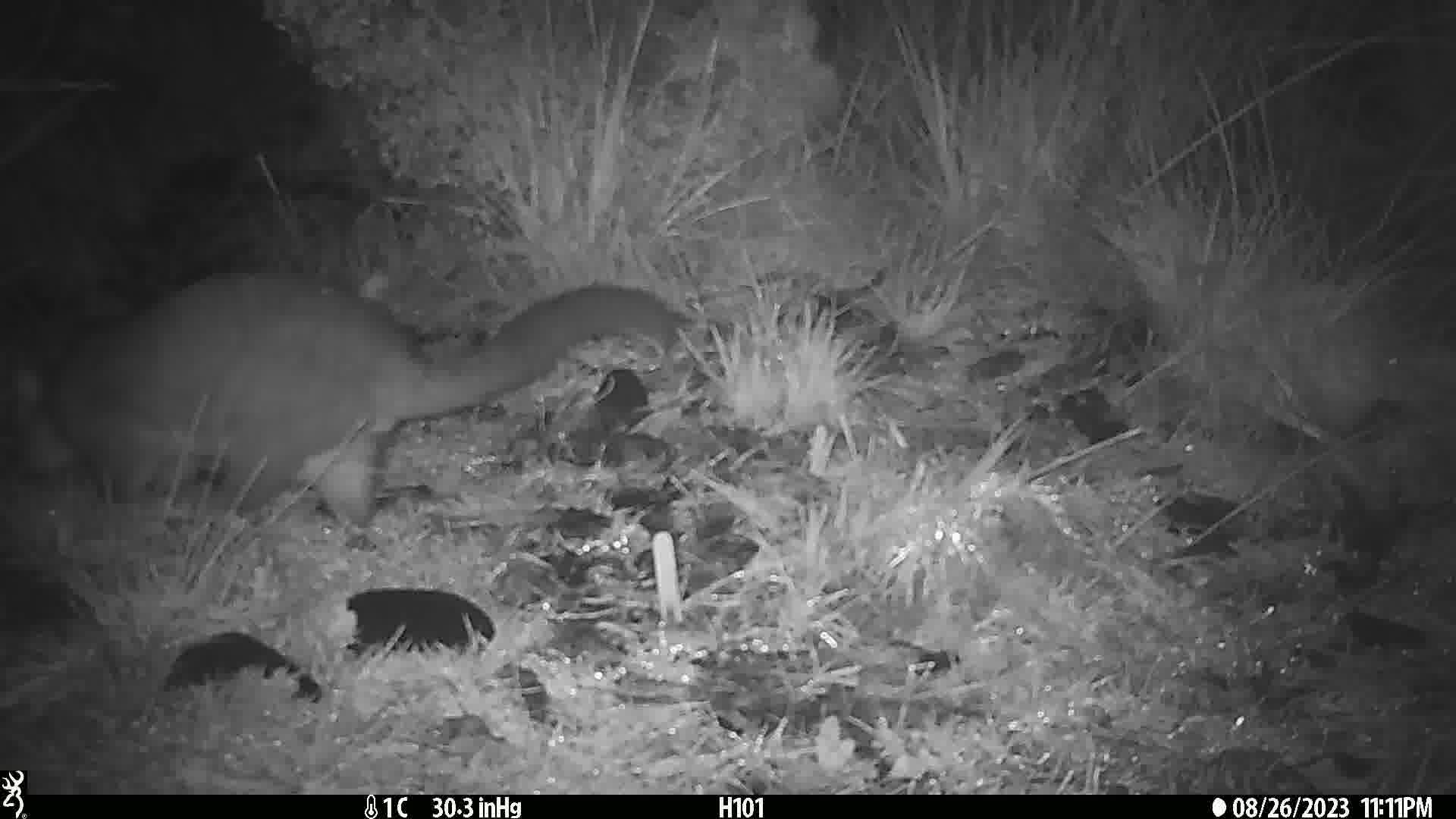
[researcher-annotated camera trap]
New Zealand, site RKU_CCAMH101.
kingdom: Animalia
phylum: Chordata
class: Mammalia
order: Diprotodontia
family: Phalangeridae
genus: Trichosurus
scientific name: Trichosurus vulpecula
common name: common brushtail possum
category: possum